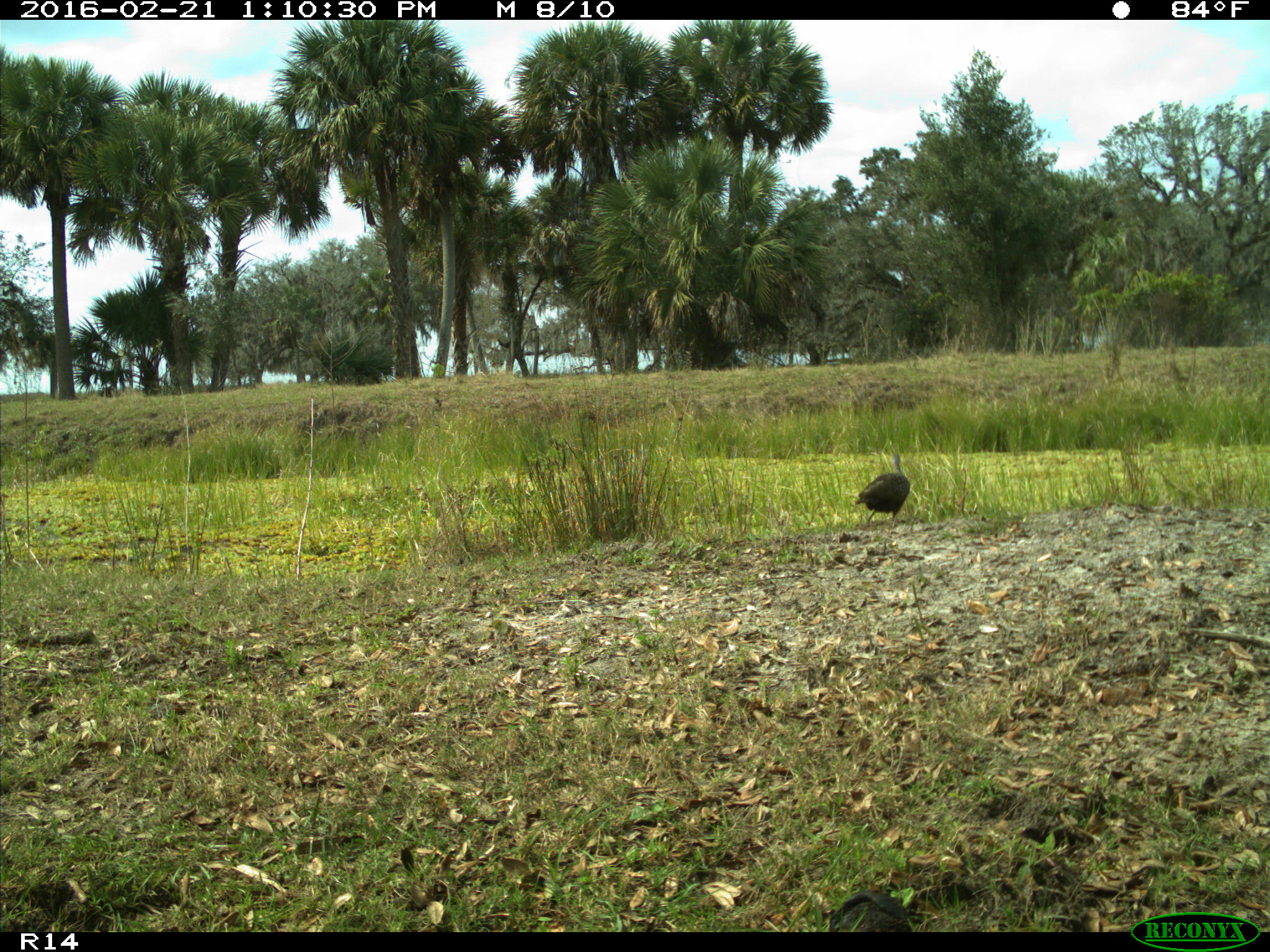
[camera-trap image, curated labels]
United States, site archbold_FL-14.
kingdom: Animalia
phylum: Chordata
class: Aves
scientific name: Aves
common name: birds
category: unidentified bird